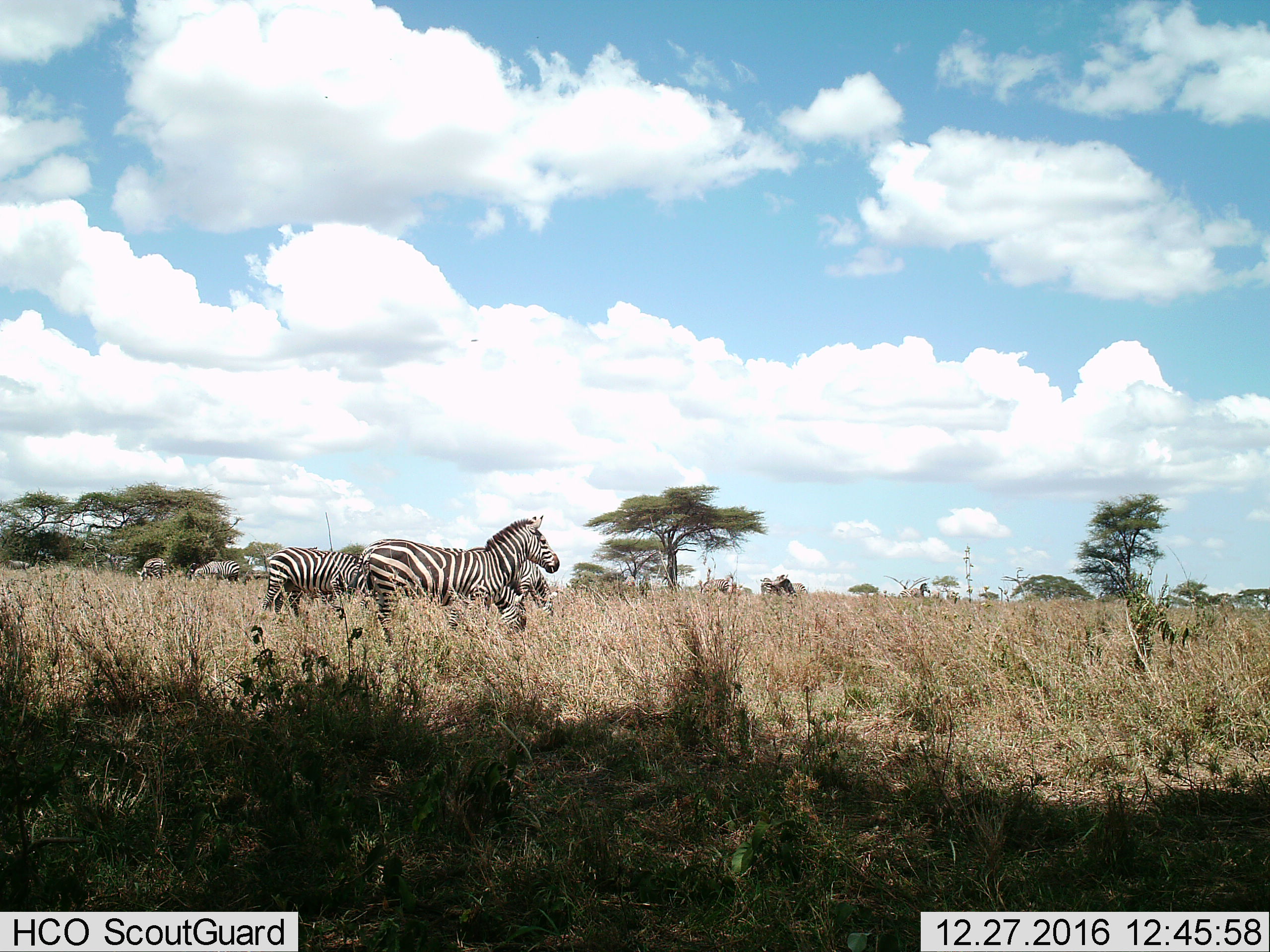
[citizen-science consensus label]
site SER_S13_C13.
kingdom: Animalia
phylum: Chordata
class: Mammalia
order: Perissodactyla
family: Equidae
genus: Equus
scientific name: Equus quagga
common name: plains zebra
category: zebraplains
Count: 10.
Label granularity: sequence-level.